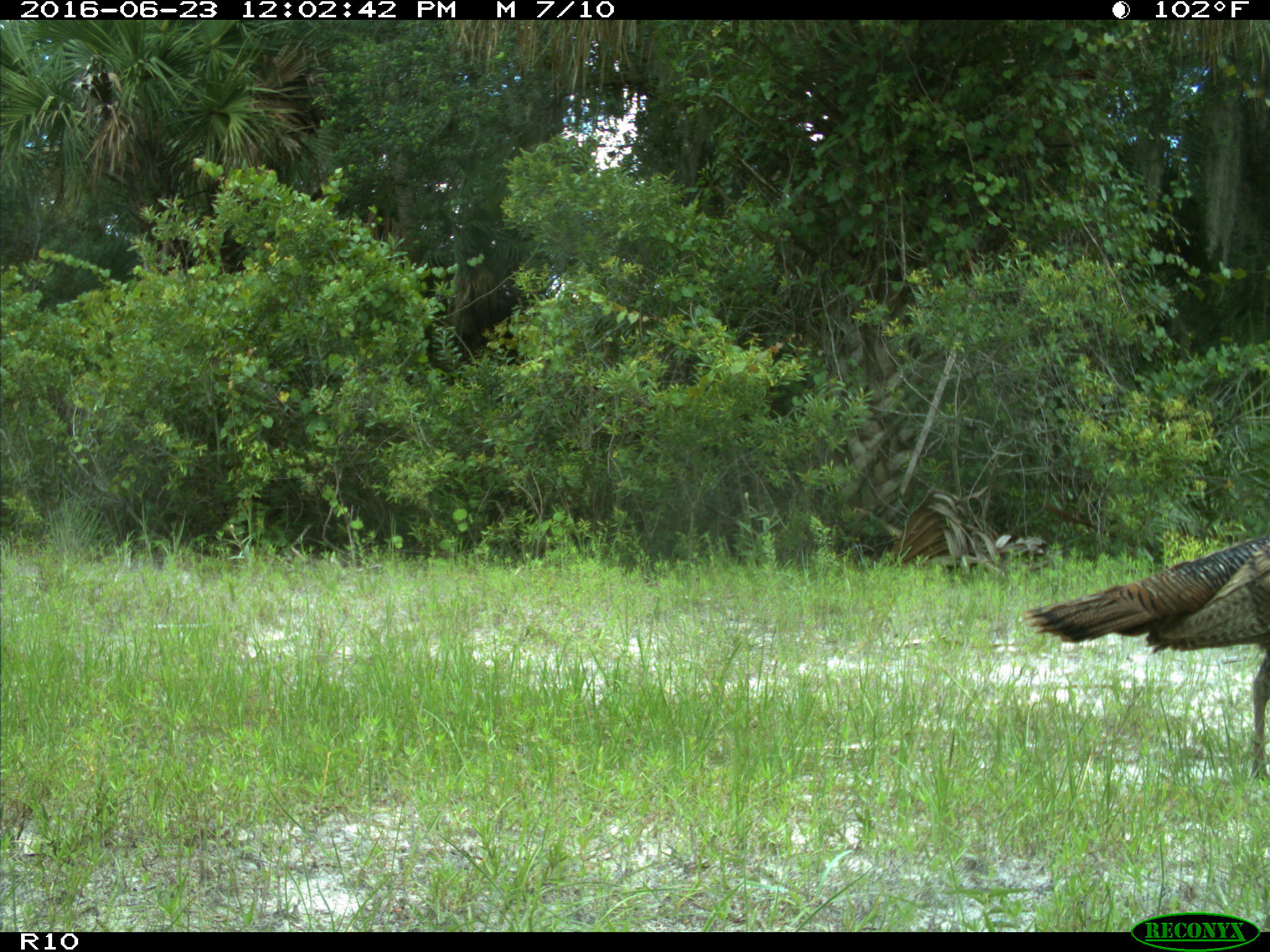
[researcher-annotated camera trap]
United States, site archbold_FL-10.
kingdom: Animalia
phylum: Chordata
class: Aves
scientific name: Aves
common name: birds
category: unidentified bird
Unidentified bird (birds) (Aves).